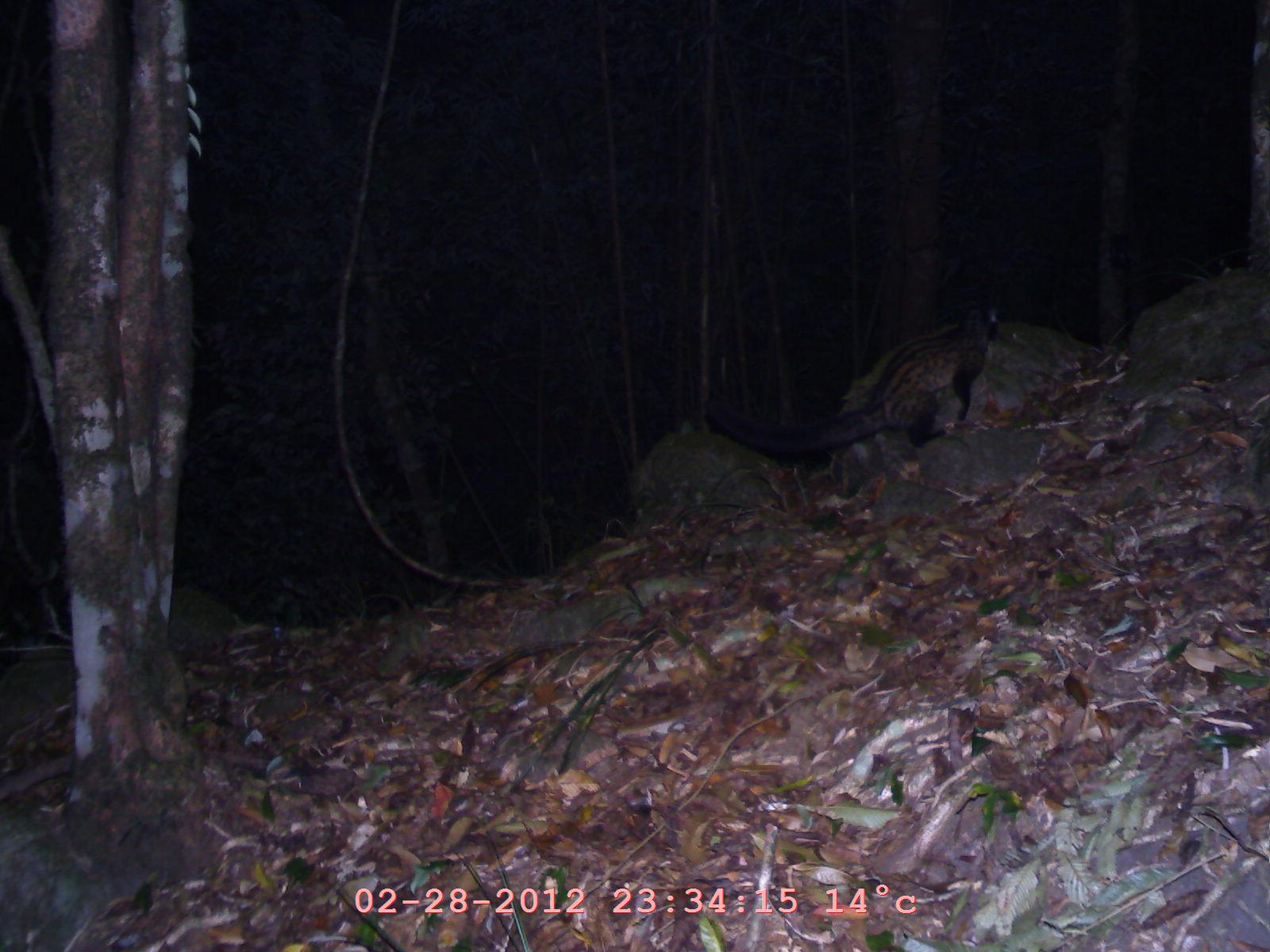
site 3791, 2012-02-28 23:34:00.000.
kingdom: Animalia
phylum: Chordata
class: Mammalia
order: Carnivora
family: Viverridae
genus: Paradoxurus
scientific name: Paradoxurus hermaphroditus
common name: asian palm civet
Paradoxurus hermaphroditus (asian palm civet), count 1.